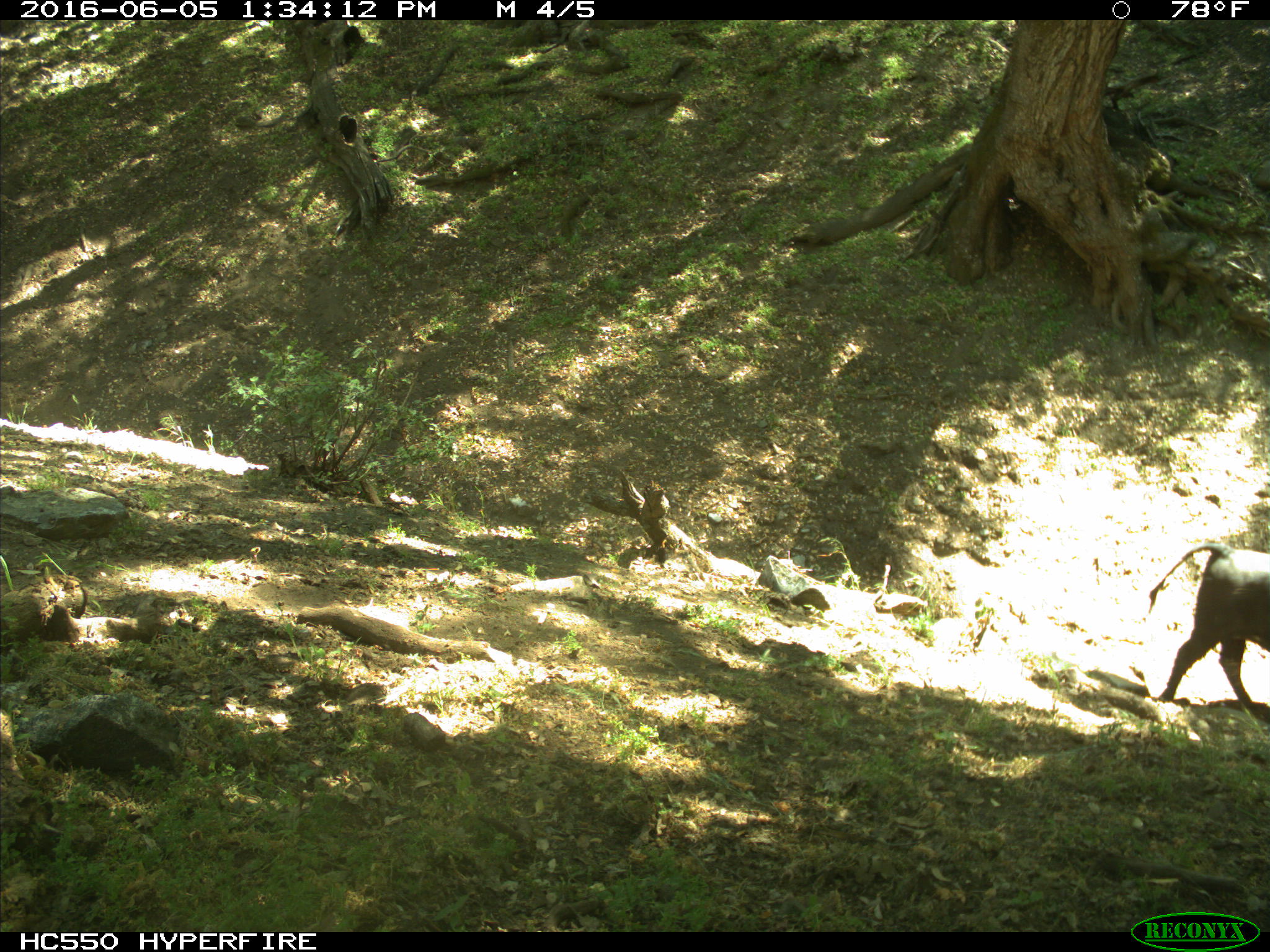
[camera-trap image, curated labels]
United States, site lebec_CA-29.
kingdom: Animalia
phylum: Chordata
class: Mammalia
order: Artiodactyla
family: Bovidae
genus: Bos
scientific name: Bos taurus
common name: domestic cow